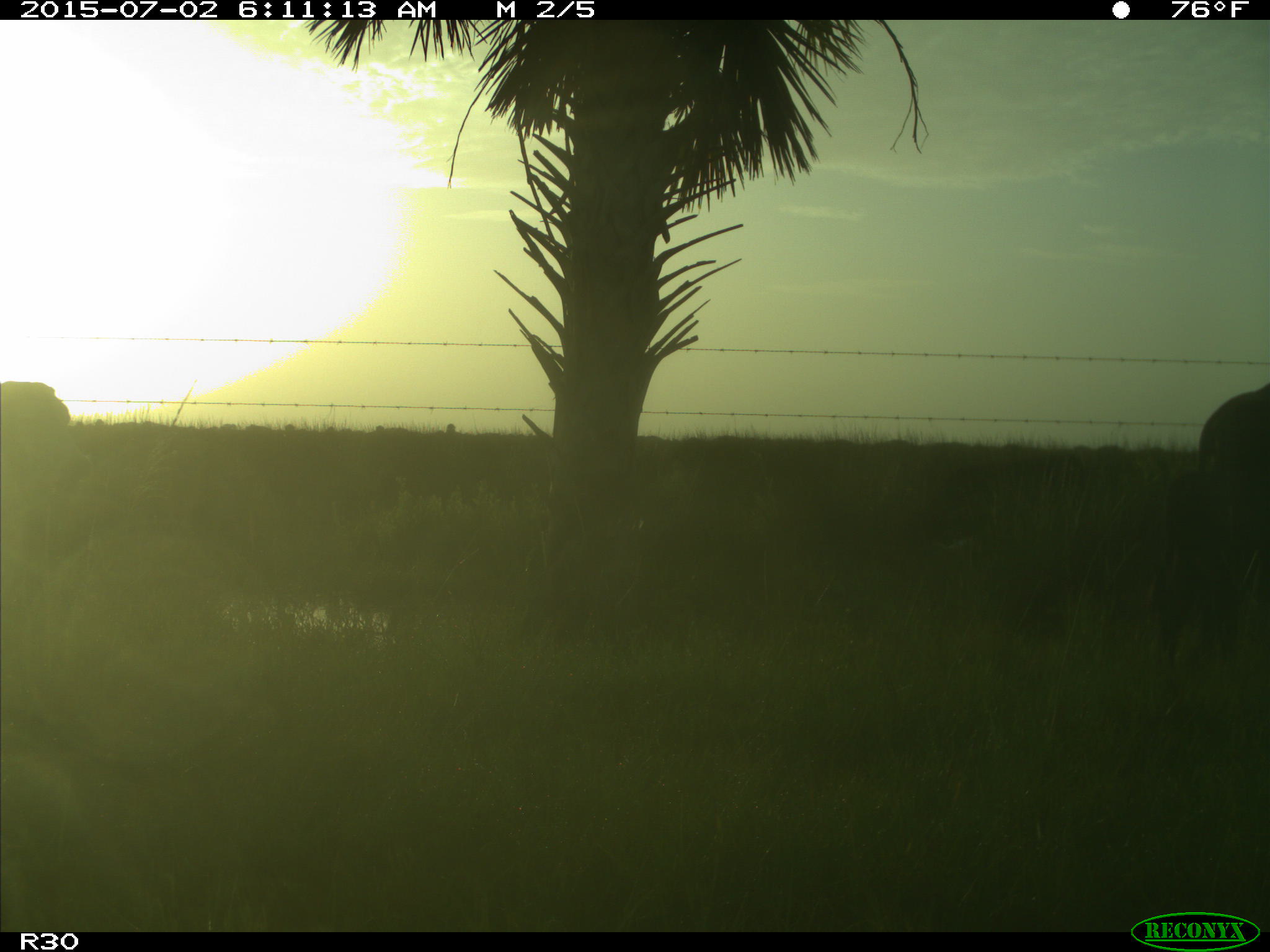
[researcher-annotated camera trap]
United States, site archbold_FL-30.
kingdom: Animalia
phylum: Chordata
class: Mammalia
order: Artiodactyla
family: Bovidae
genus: Bos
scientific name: Bos taurus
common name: domestic cow